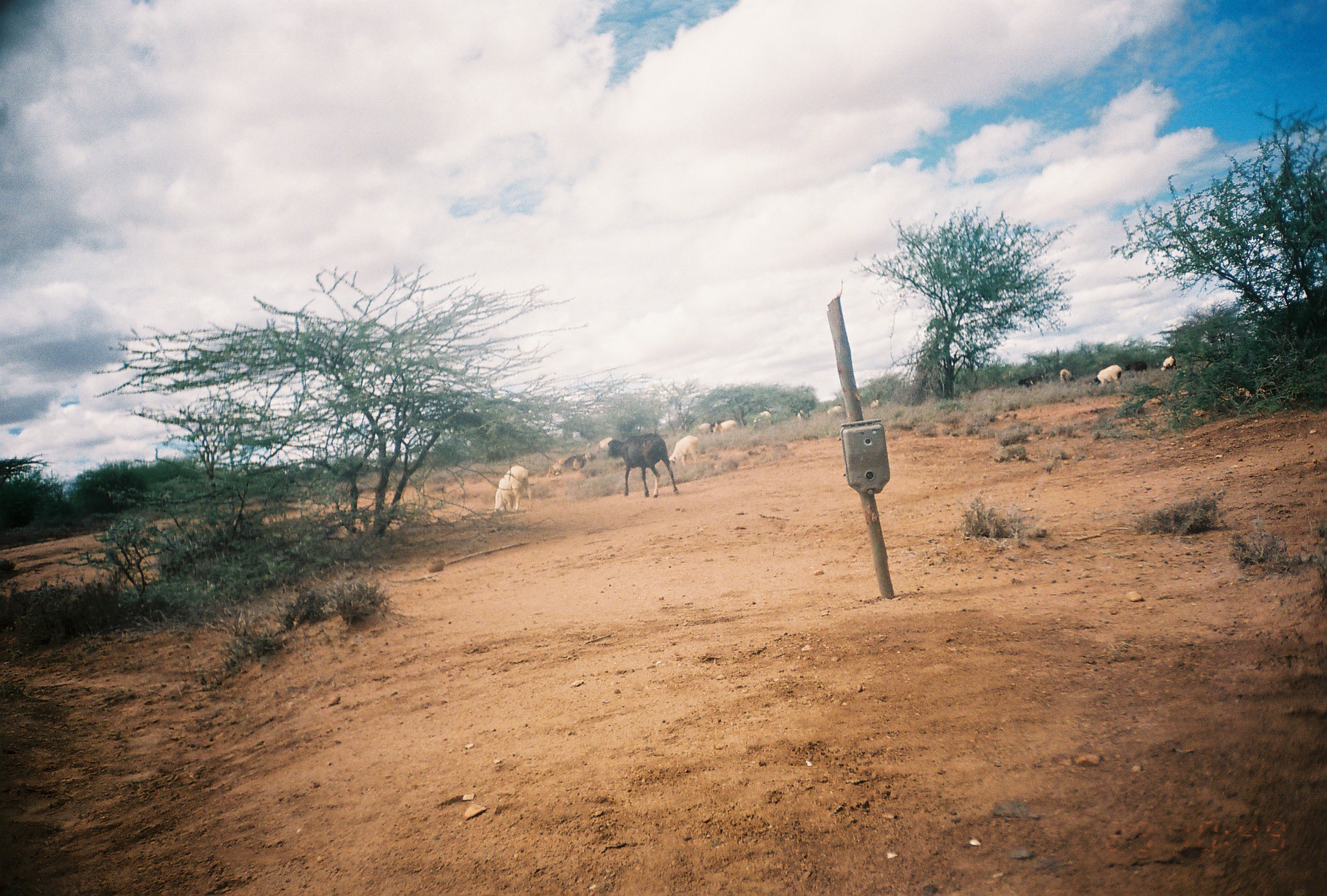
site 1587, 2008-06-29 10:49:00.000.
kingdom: Animalia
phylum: Chordata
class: Mammalia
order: Artiodactyla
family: Bovidae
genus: Ovis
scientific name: Ovis aries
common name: domestic sheep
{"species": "Ovis aries (domestic sheep)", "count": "3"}